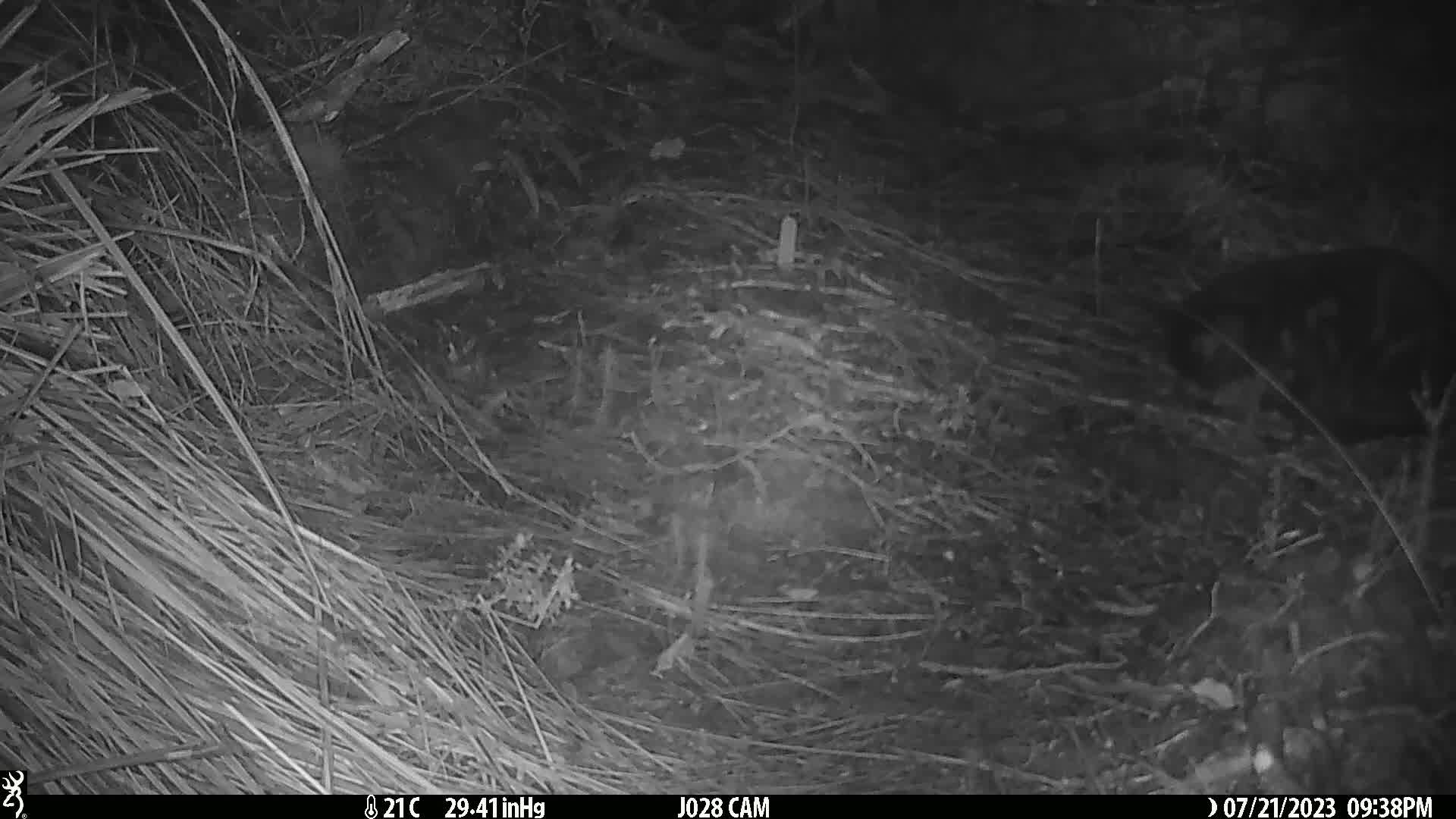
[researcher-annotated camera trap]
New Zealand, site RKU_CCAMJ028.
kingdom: Animalia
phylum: Chordata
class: Mammalia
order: Carnivora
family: Felidae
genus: Felis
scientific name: Felis catus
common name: domestic cat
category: cat